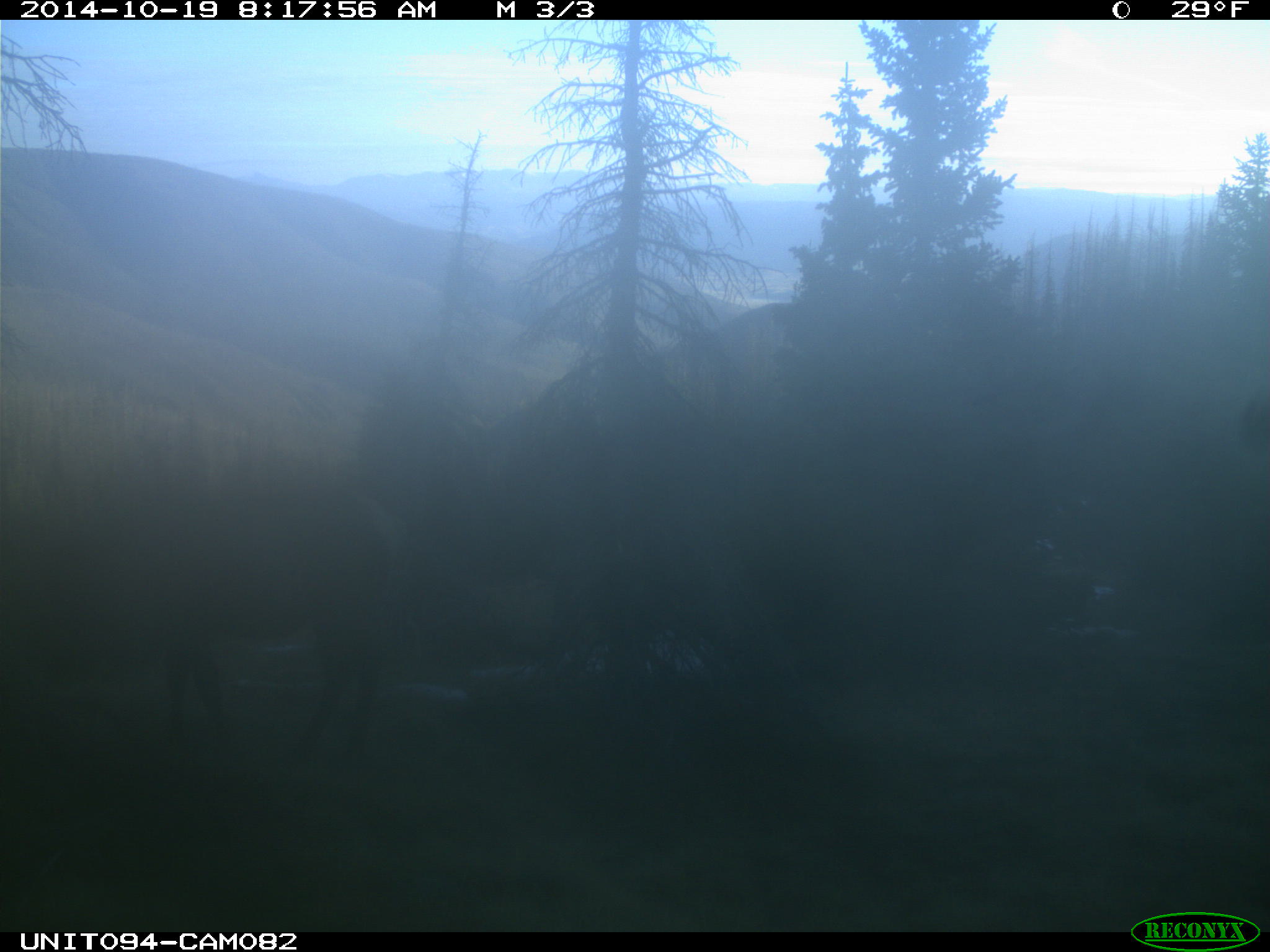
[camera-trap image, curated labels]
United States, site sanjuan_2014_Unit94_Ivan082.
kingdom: Animalia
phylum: Chordata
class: Mammalia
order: Artiodactyla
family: Cervidae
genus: Cervus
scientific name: Cervus elaphus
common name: red deer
Cervus elaphus (red deer).